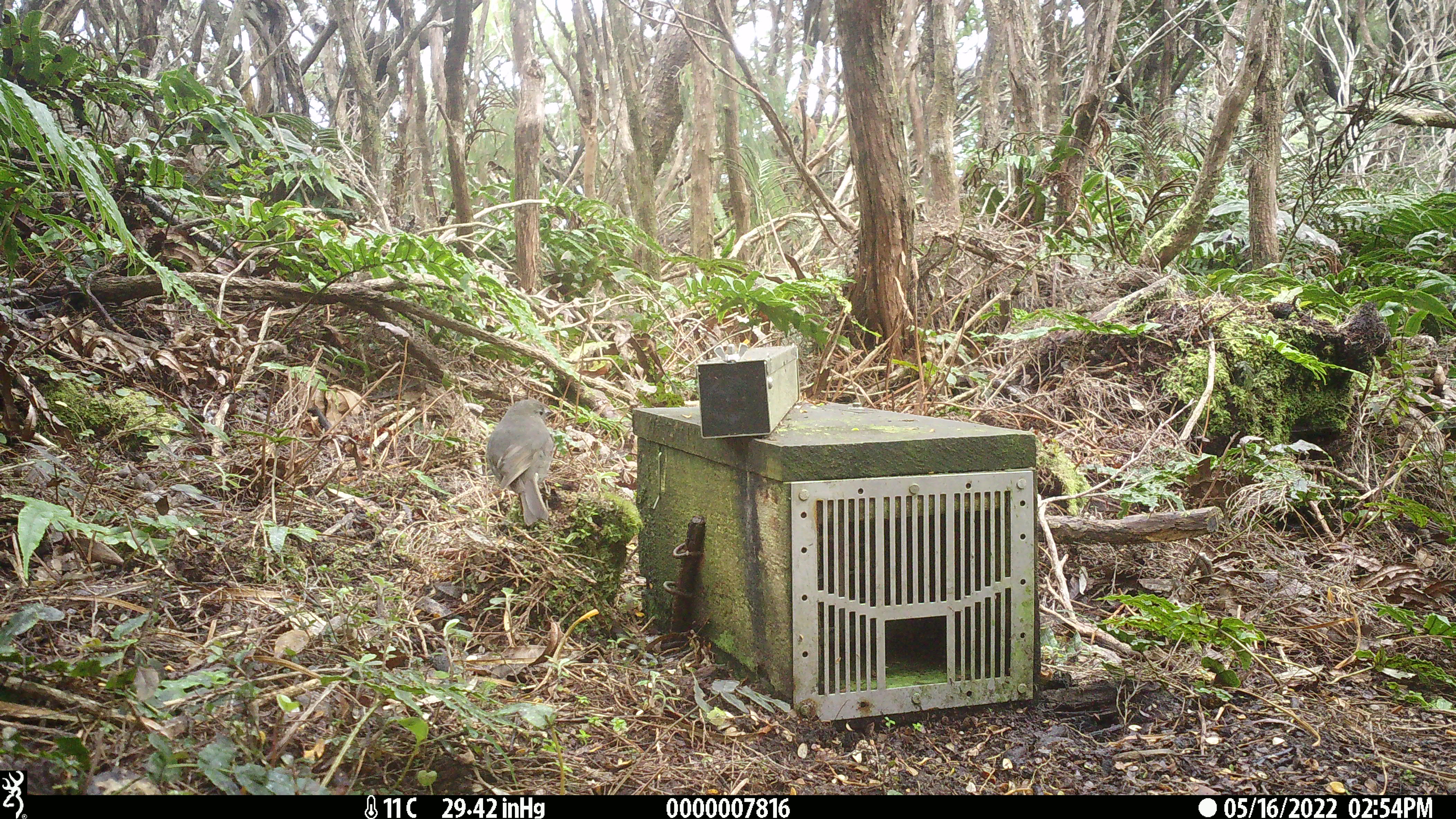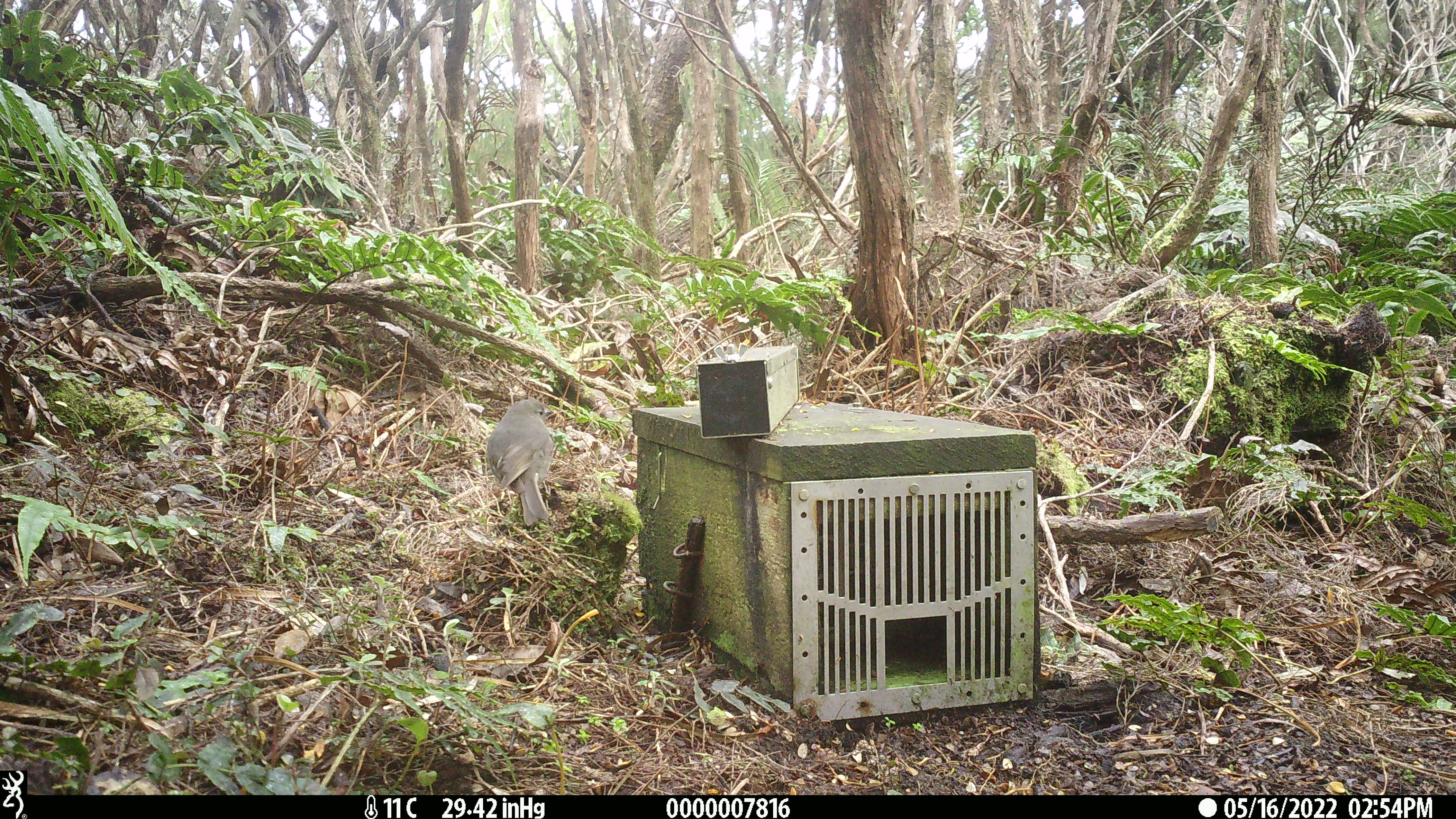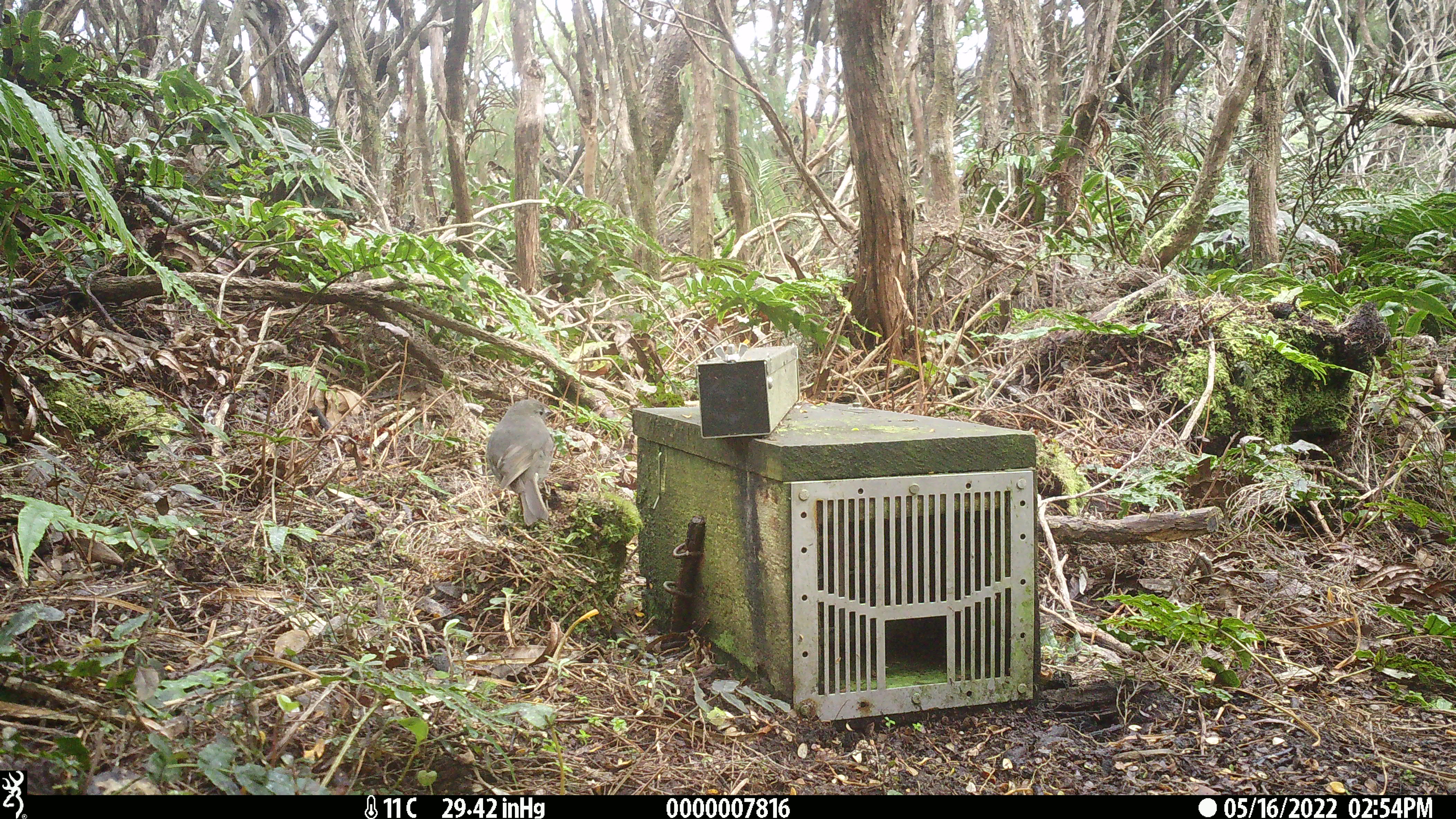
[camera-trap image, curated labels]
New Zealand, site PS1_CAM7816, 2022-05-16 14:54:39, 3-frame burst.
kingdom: Animalia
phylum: Chordata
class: Aves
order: Passeriformes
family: Petroicidae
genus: Petroica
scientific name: Petroica australis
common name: new zealand robin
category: robin